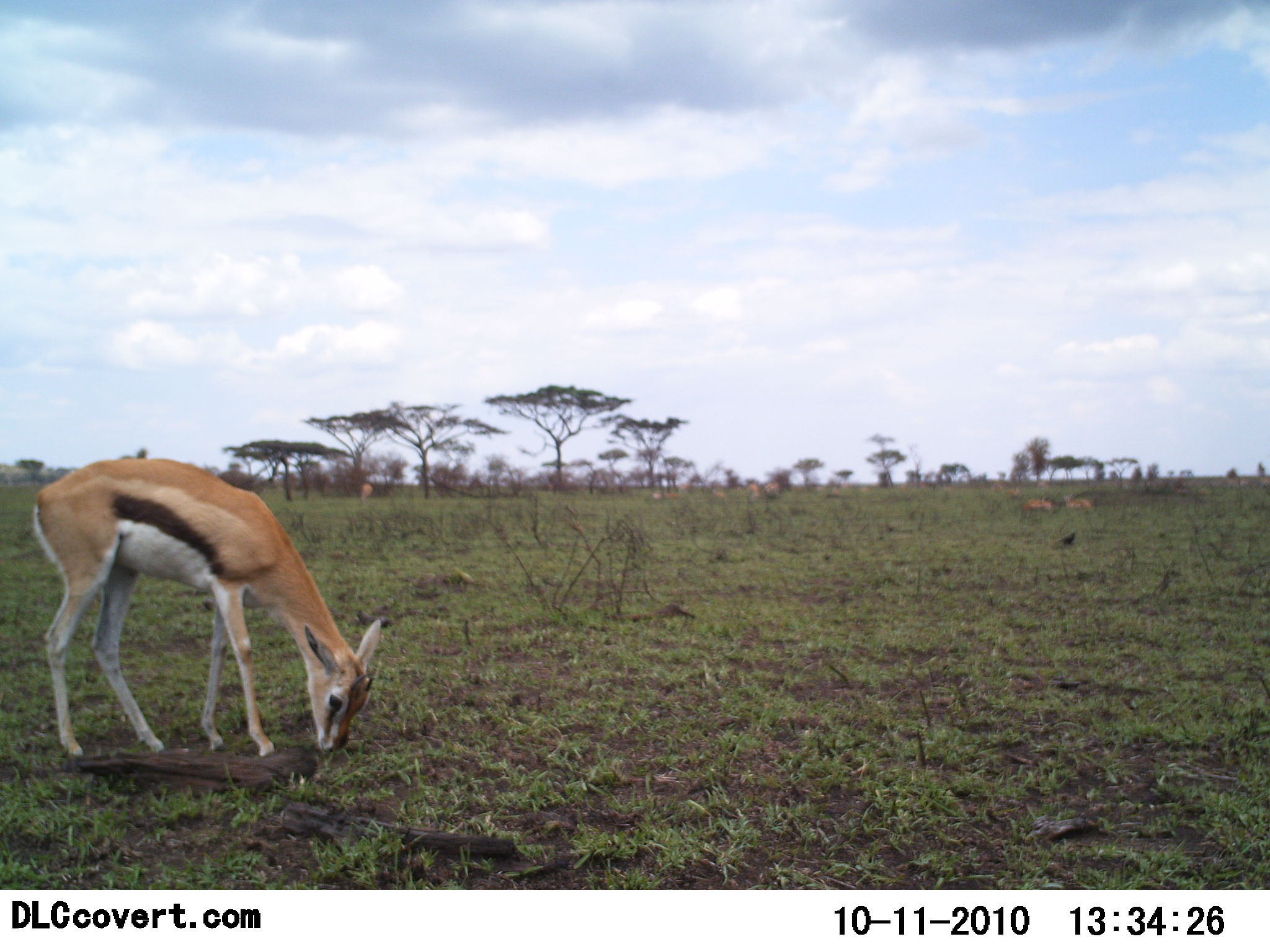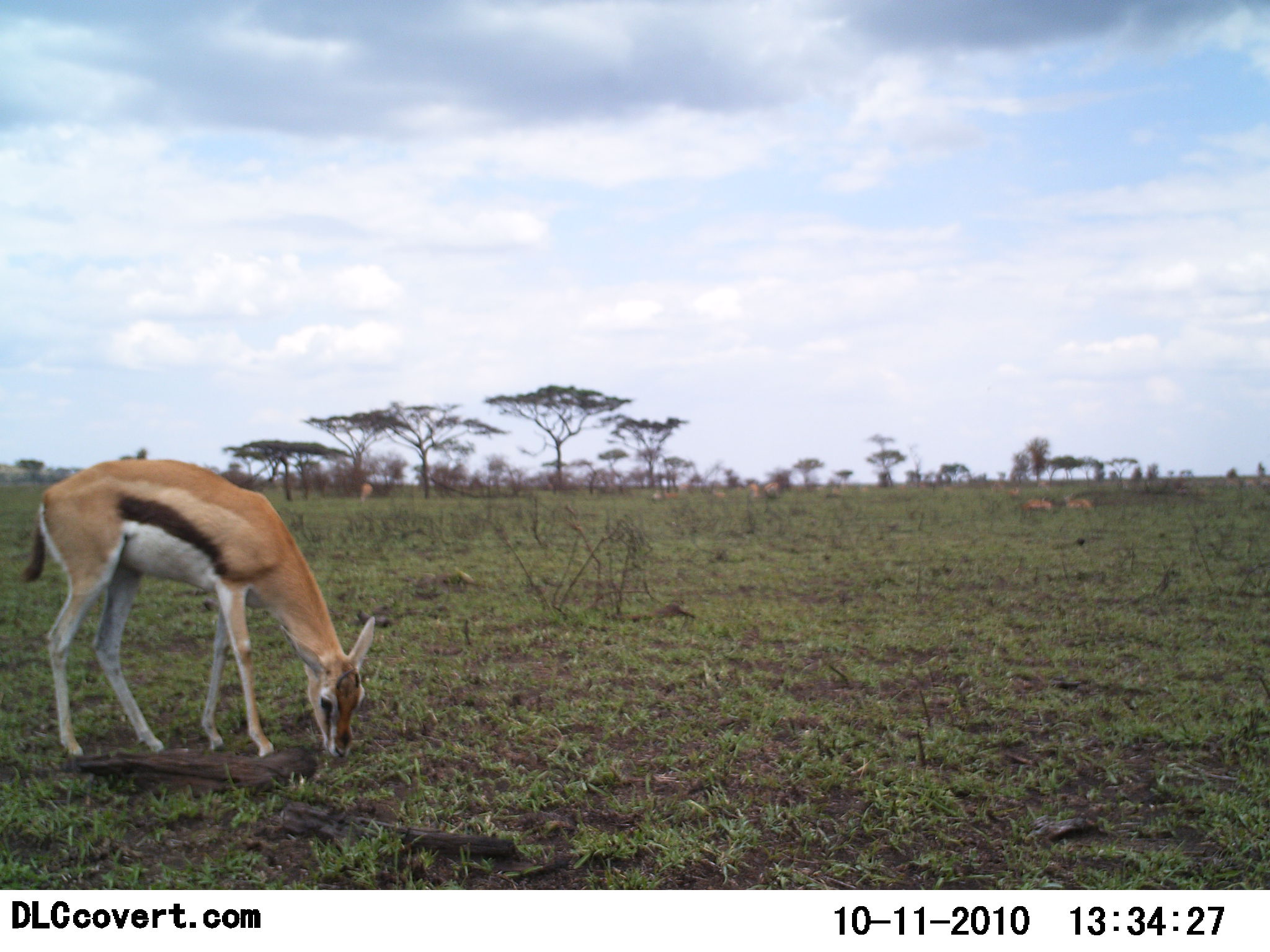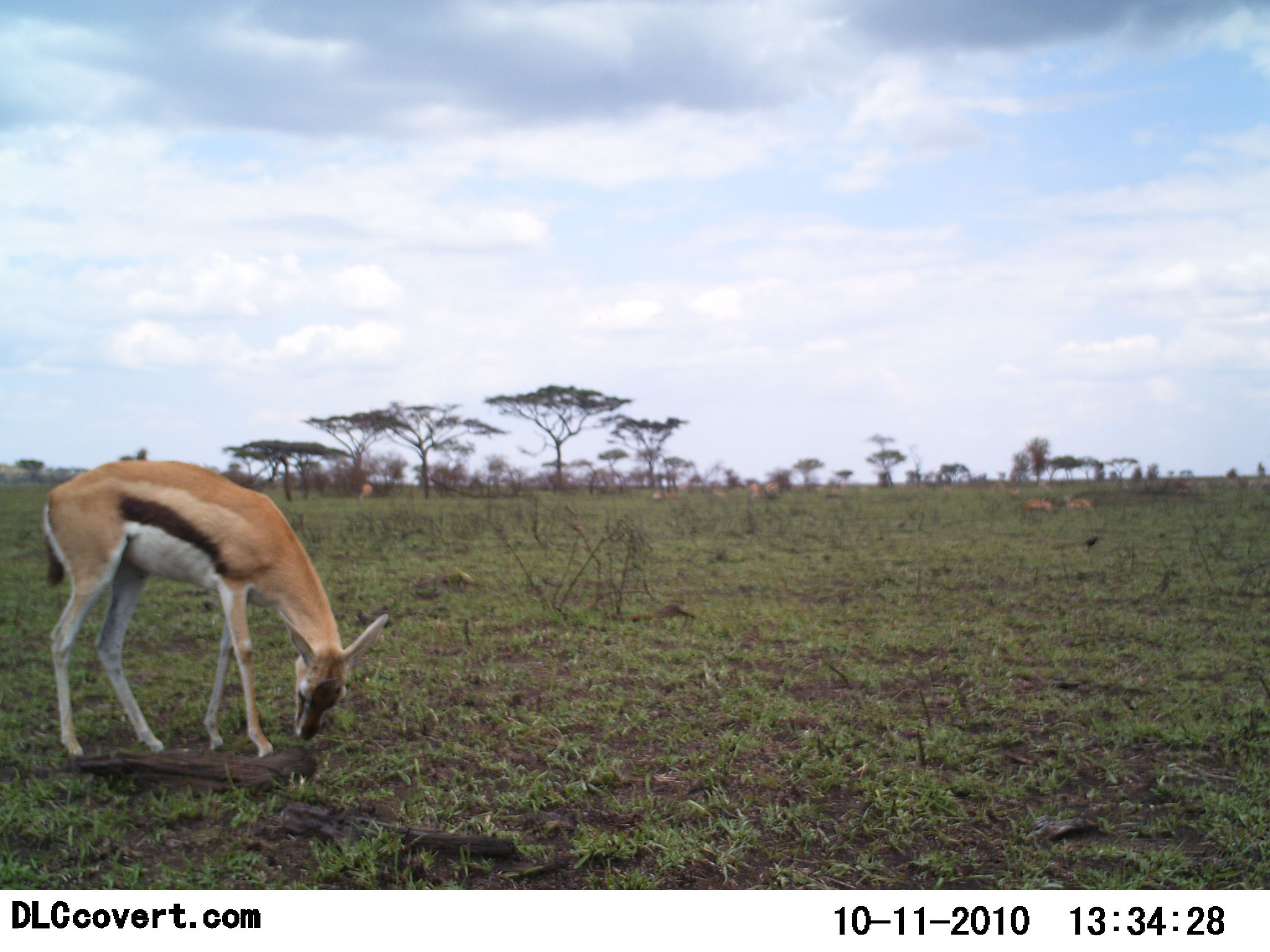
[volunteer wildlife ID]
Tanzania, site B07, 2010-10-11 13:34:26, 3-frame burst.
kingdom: Animalia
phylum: Chordata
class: Mammalia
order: Artiodactyla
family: Bovidae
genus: Eudorcas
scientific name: Eudorcas thomsonii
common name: thomson's gazelle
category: gazellethomsons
Gazellethomsons (thomson's gazelle) (Eudorcas thomsonii), count 3. Behavior (volunteer vote fractions): standing 38%, resting 8%, moving 0%, interacting 0%. Young present (vote fraction): 0%. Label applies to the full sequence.